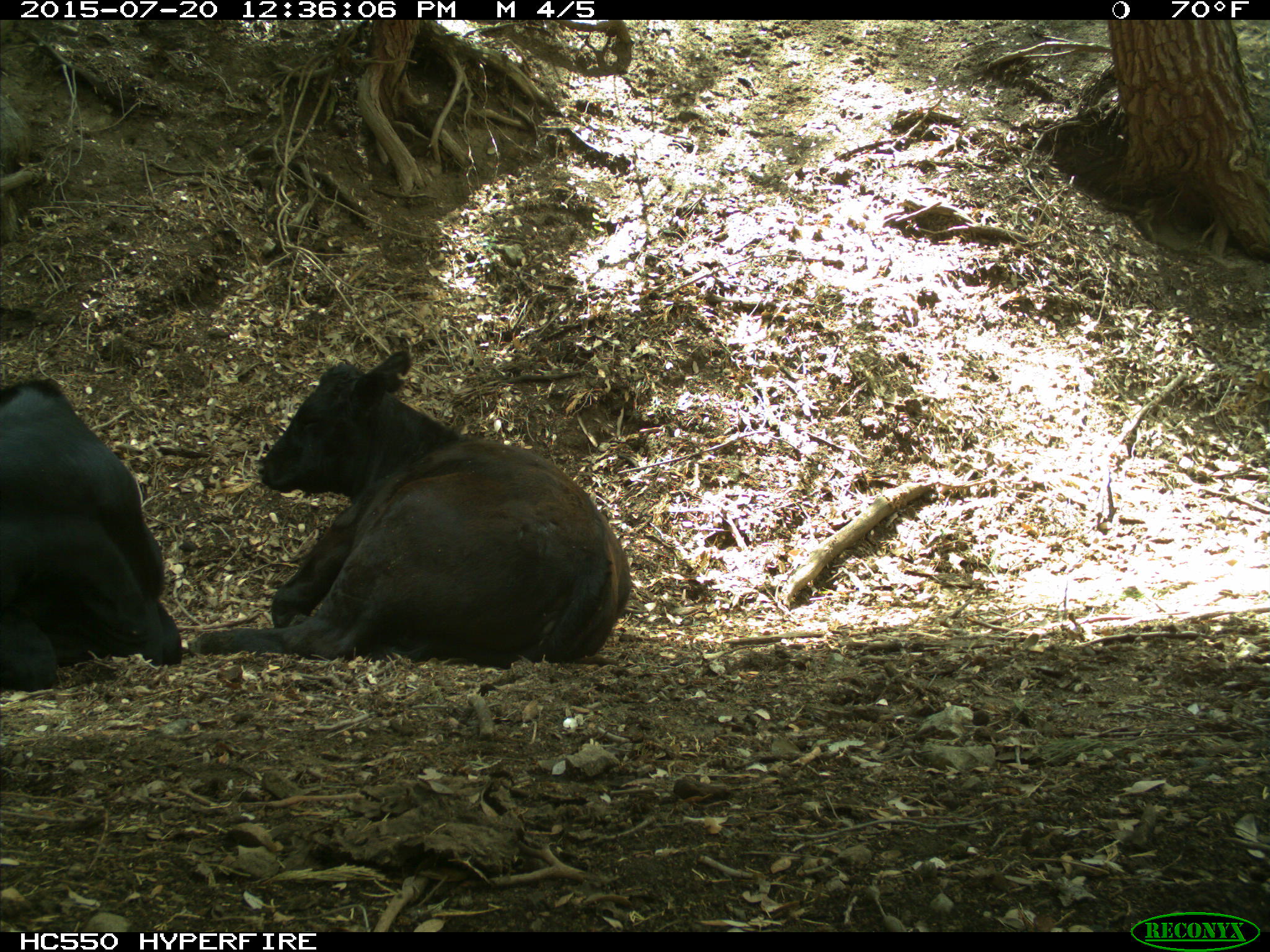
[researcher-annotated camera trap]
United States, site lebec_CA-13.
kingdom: Animalia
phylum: Chordata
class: Mammalia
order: Artiodactyla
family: Bovidae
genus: Bos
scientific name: Bos taurus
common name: domestic cow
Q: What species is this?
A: Bos taurus (domestic cow).